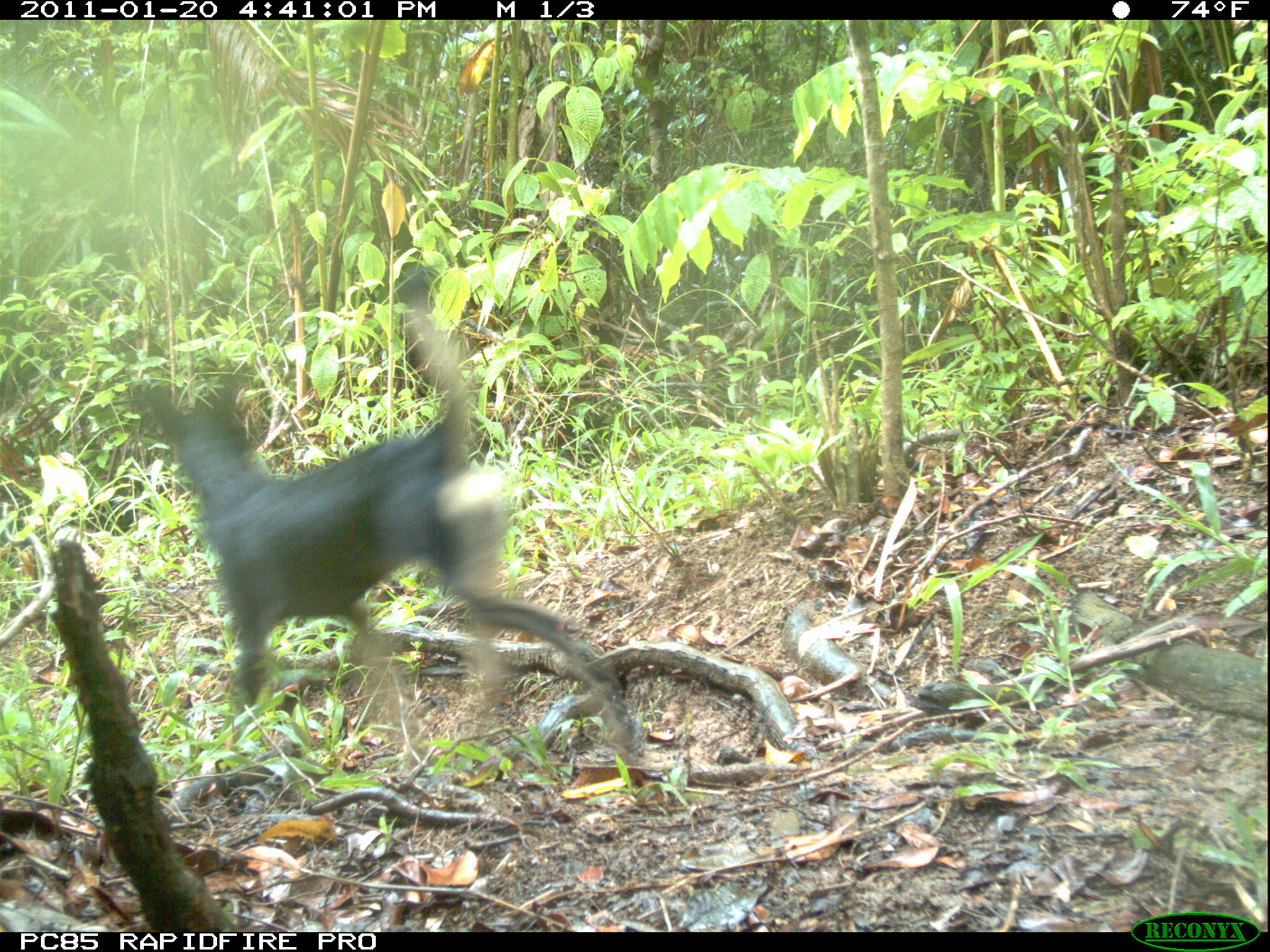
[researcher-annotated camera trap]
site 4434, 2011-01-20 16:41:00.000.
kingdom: Animalia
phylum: Chordata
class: Mammalia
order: Carnivora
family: Canidae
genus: Canis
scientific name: Canis familiaris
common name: domestic dog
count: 1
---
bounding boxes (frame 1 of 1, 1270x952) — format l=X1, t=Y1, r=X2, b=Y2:
canis familiaris: l=168, t=265, r=645, b=760